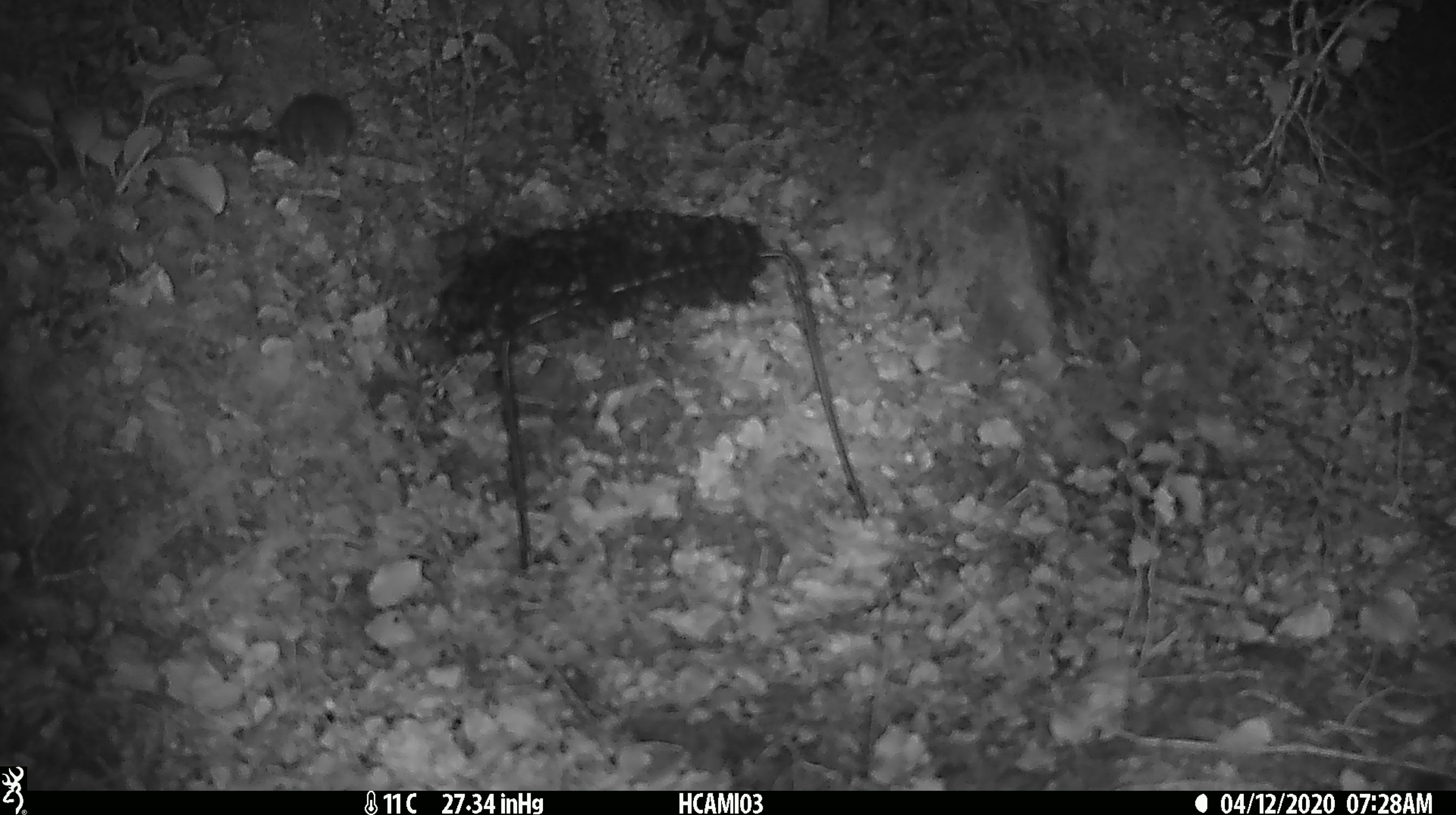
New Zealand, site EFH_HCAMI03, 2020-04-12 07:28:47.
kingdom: Animalia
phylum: Chordata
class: Mammalia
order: Rodentia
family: Muridae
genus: Mus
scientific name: Mus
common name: mouse